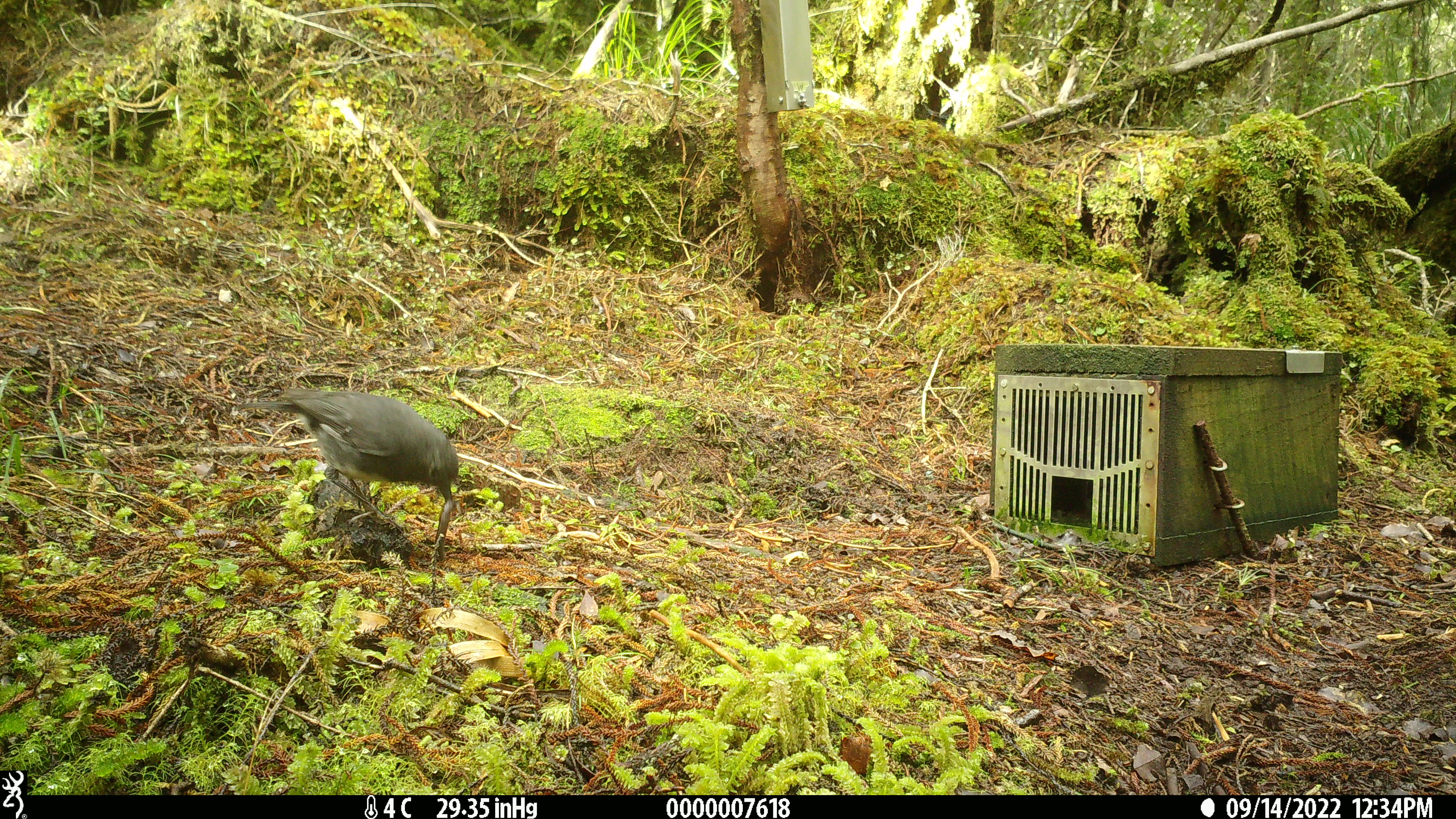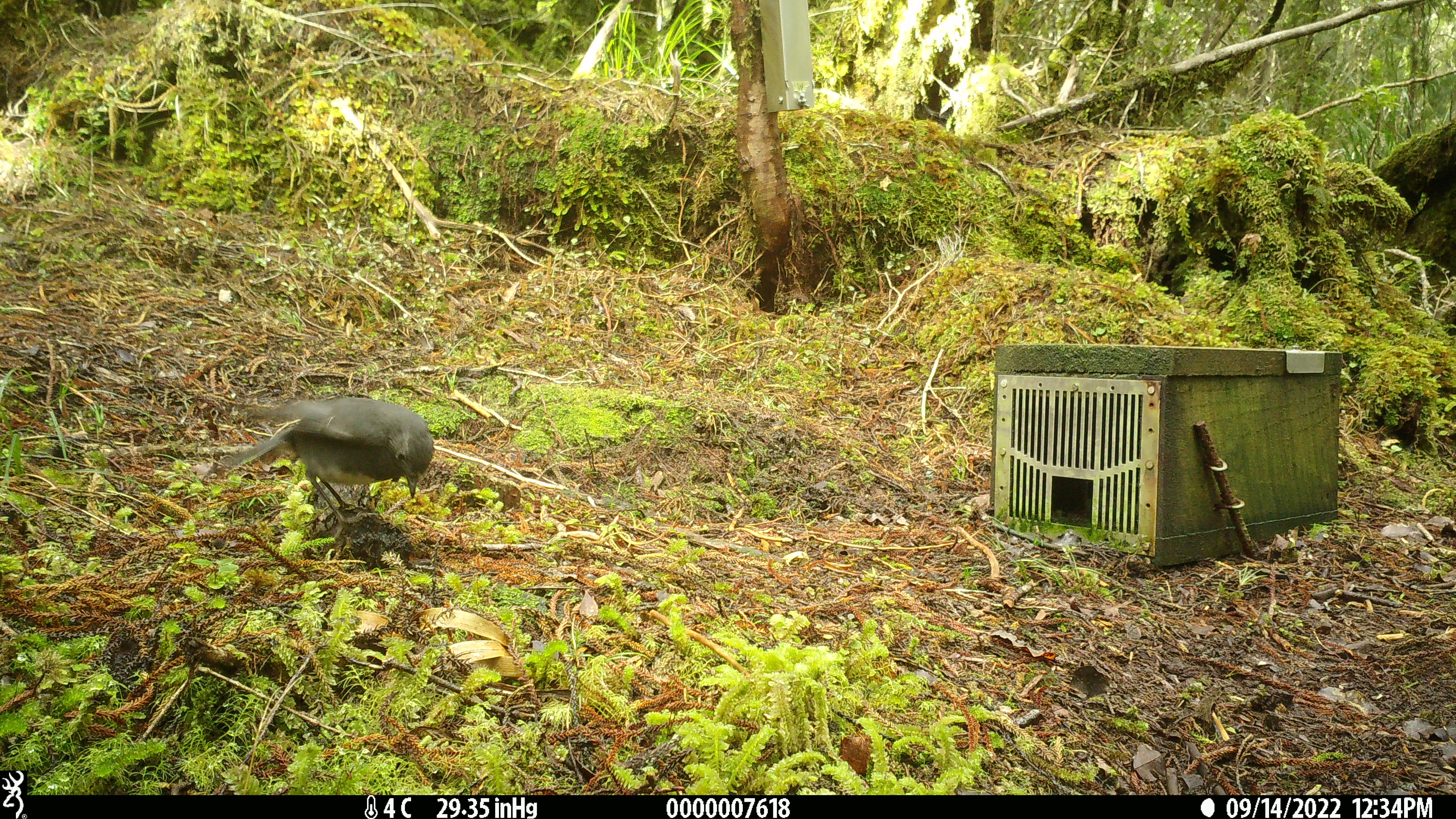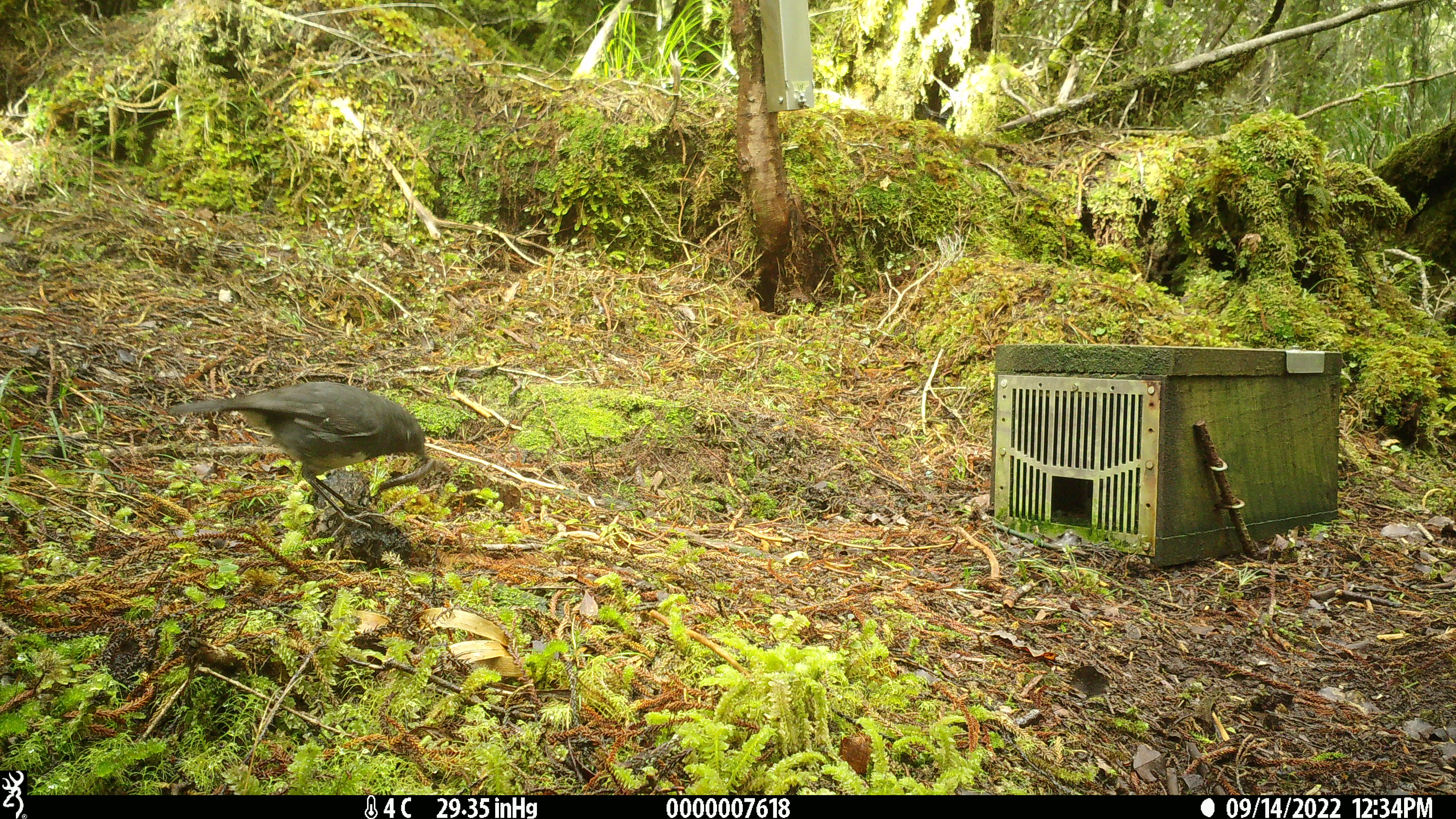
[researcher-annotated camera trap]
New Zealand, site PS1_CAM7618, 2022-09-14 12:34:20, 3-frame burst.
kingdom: Animalia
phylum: Chordata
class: Aves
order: Passeriformes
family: Petroicidae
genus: Petroica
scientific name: Petroica australis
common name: new zealand robin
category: robin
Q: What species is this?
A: Robin (new zealand robin) (Petroica australis).